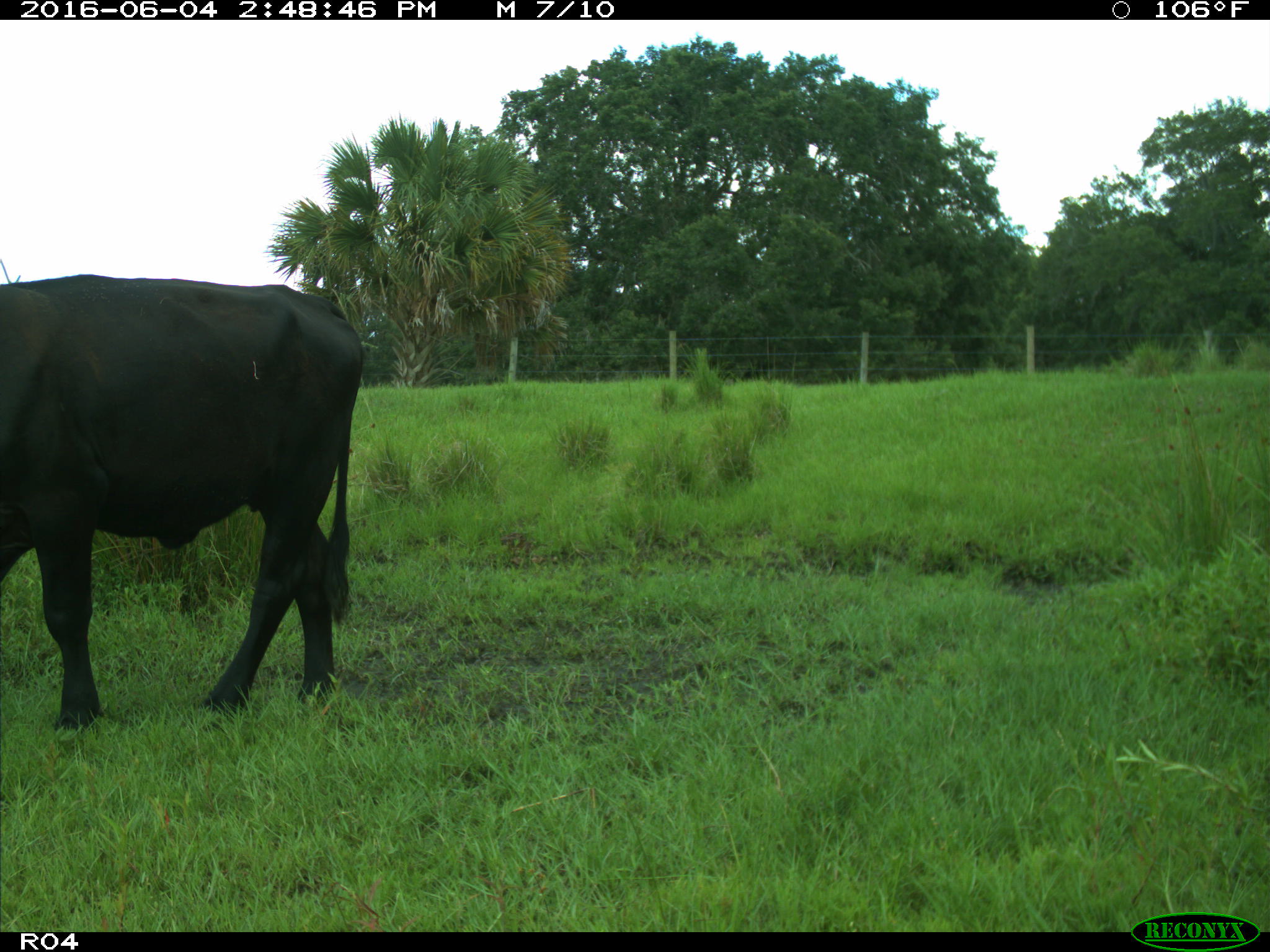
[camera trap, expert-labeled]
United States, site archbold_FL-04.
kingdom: Animalia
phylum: Chordata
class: Mammalia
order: Artiodactyla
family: Bovidae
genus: Bos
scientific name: Bos taurus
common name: domestic cow